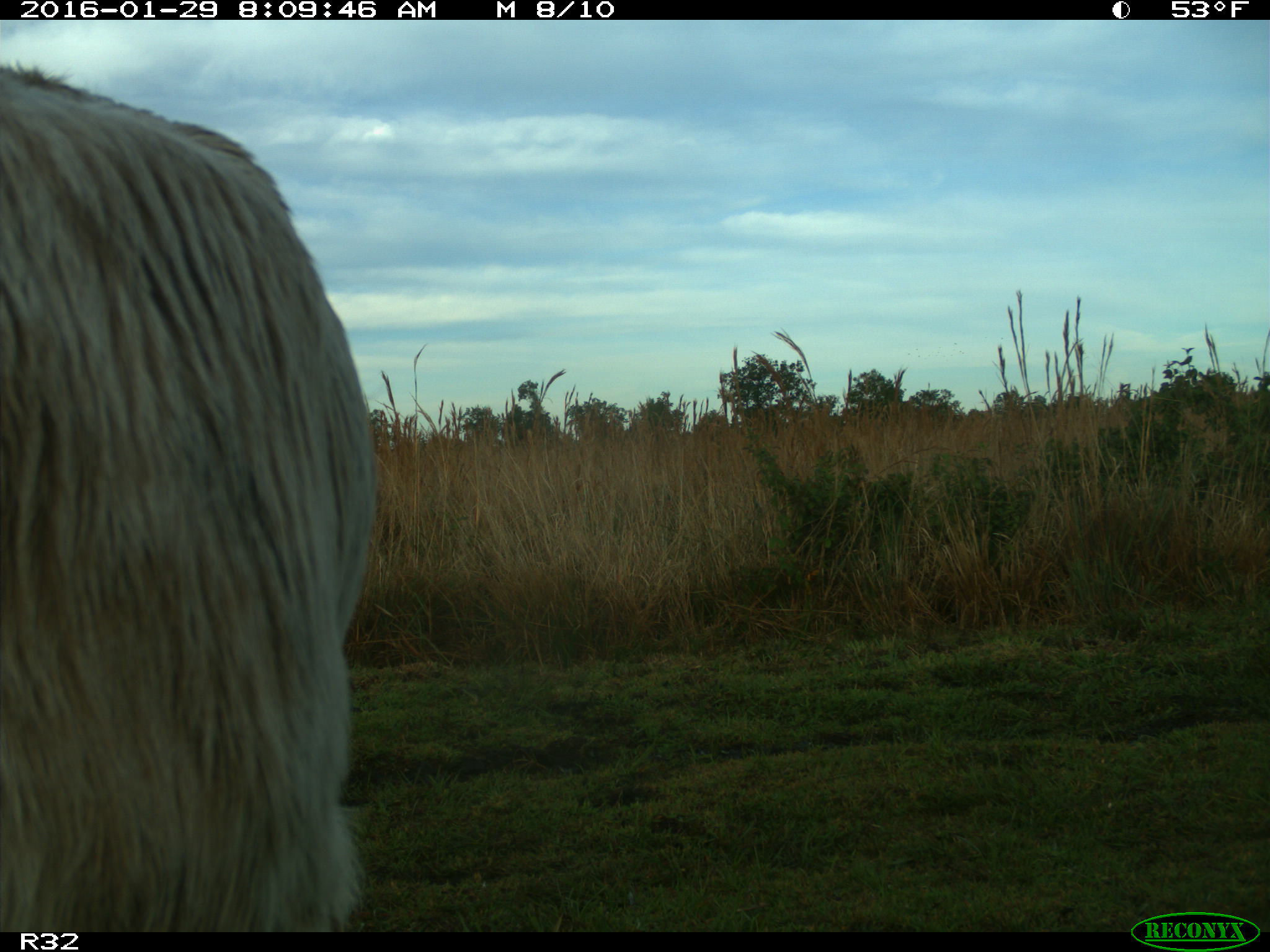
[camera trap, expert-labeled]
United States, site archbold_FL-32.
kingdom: Animalia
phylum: Chordata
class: Mammalia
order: Artiodactyla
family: Bovidae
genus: Bos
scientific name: Bos taurus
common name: domestic cow